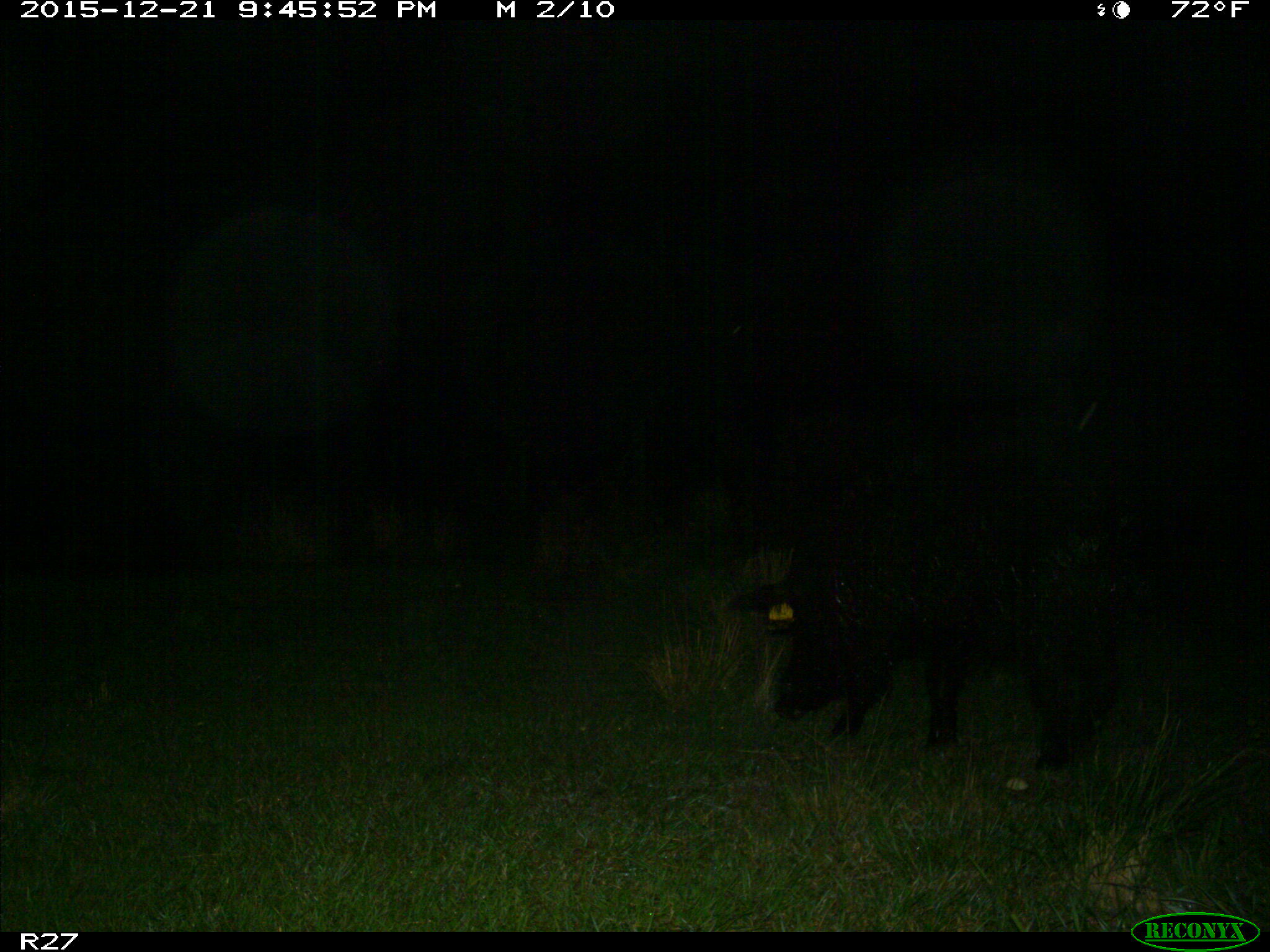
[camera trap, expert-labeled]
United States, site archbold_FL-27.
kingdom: Animalia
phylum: Chordata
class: Mammalia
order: Artiodactyla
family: Suidae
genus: Sus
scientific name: Sus scrofa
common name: wild boar